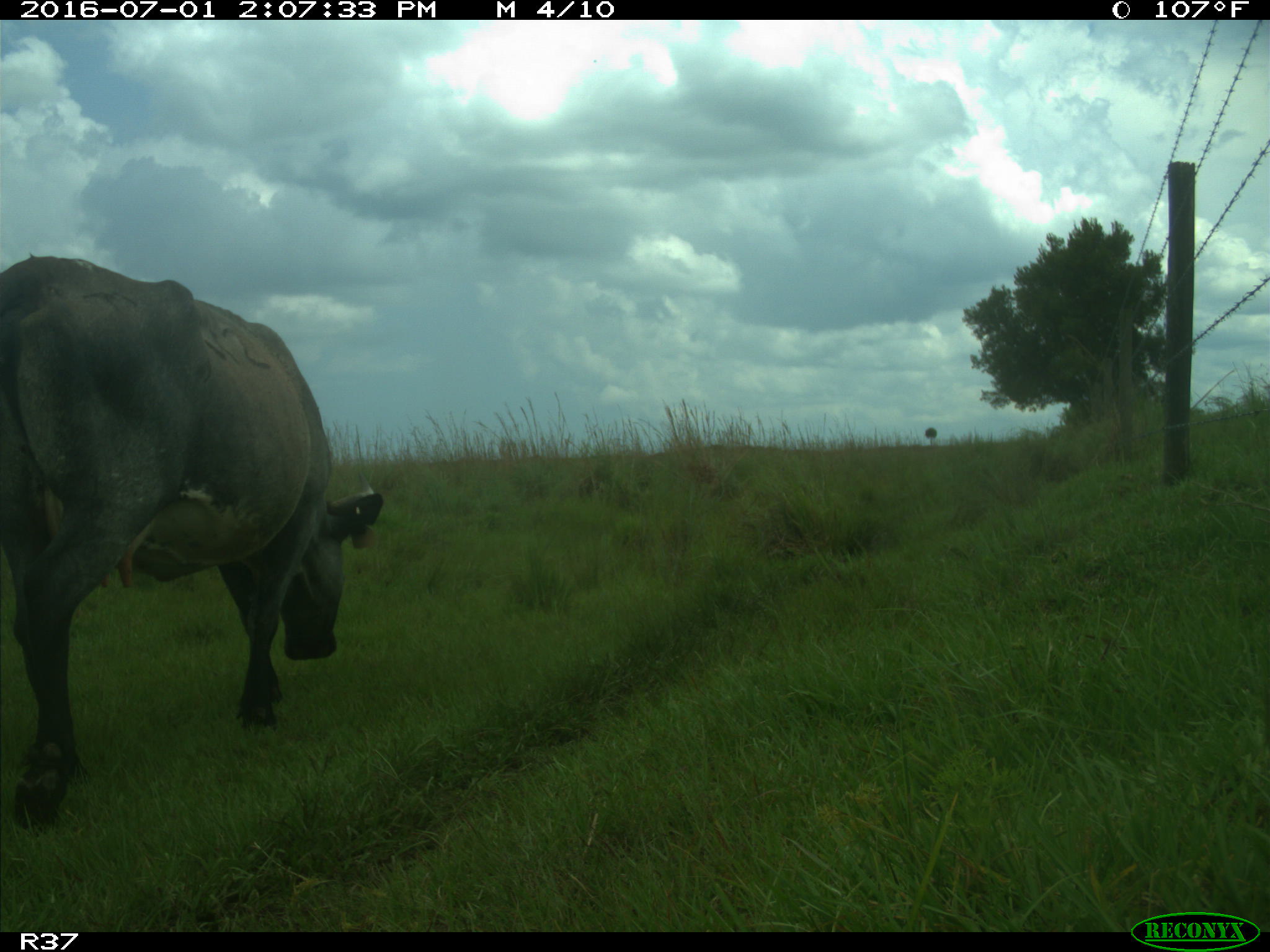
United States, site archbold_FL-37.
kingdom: Animalia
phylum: Chordata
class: Mammalia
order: Artiodactyla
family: Bovidae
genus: Bos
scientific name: Bos taurus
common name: domestic cow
Bos taurus (domestic cow).